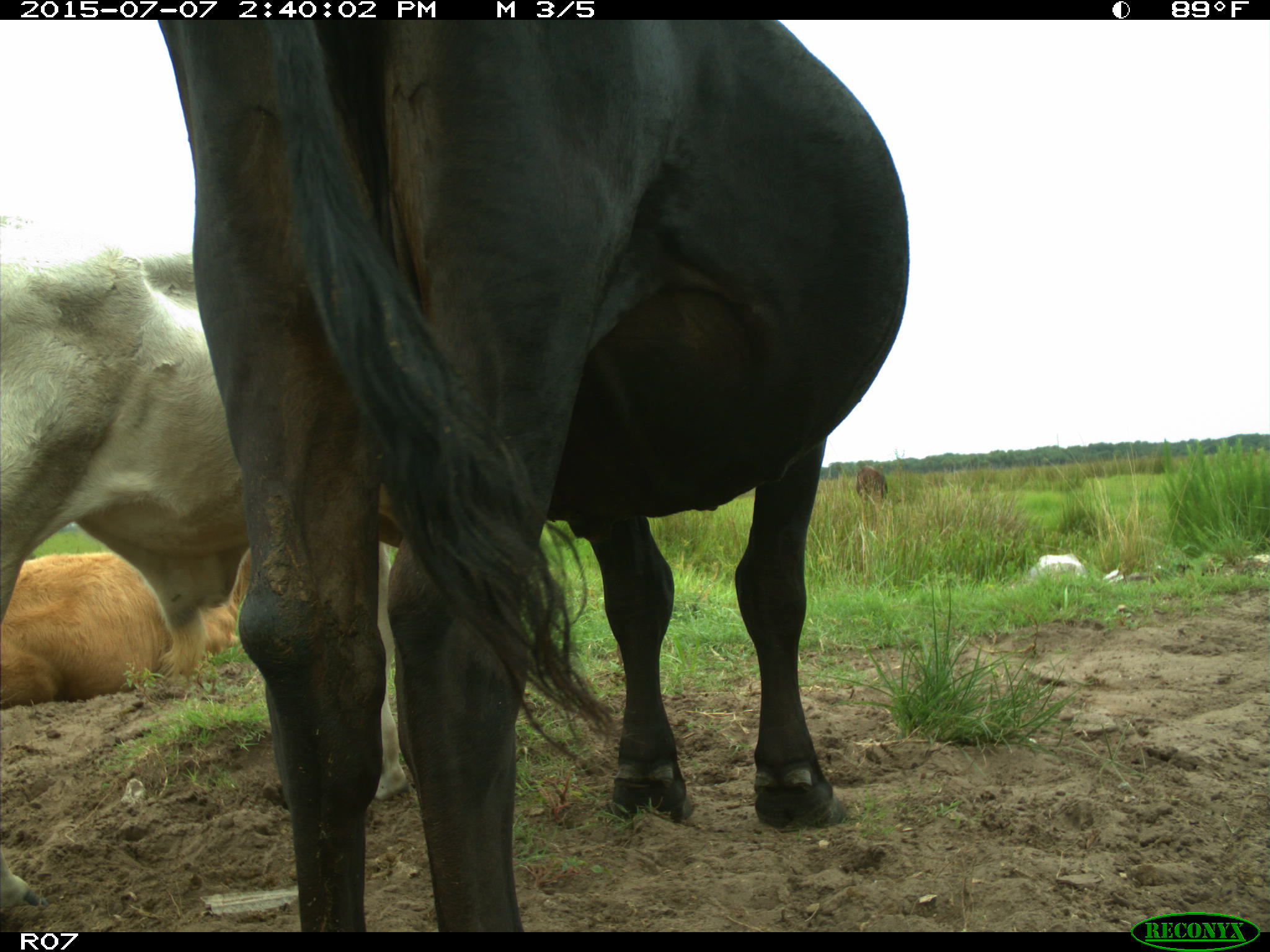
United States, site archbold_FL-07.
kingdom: Animalia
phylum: Chordata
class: Mammalia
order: Artiodactyla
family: Bovidae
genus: Bos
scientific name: Bos taurus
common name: domestic cow